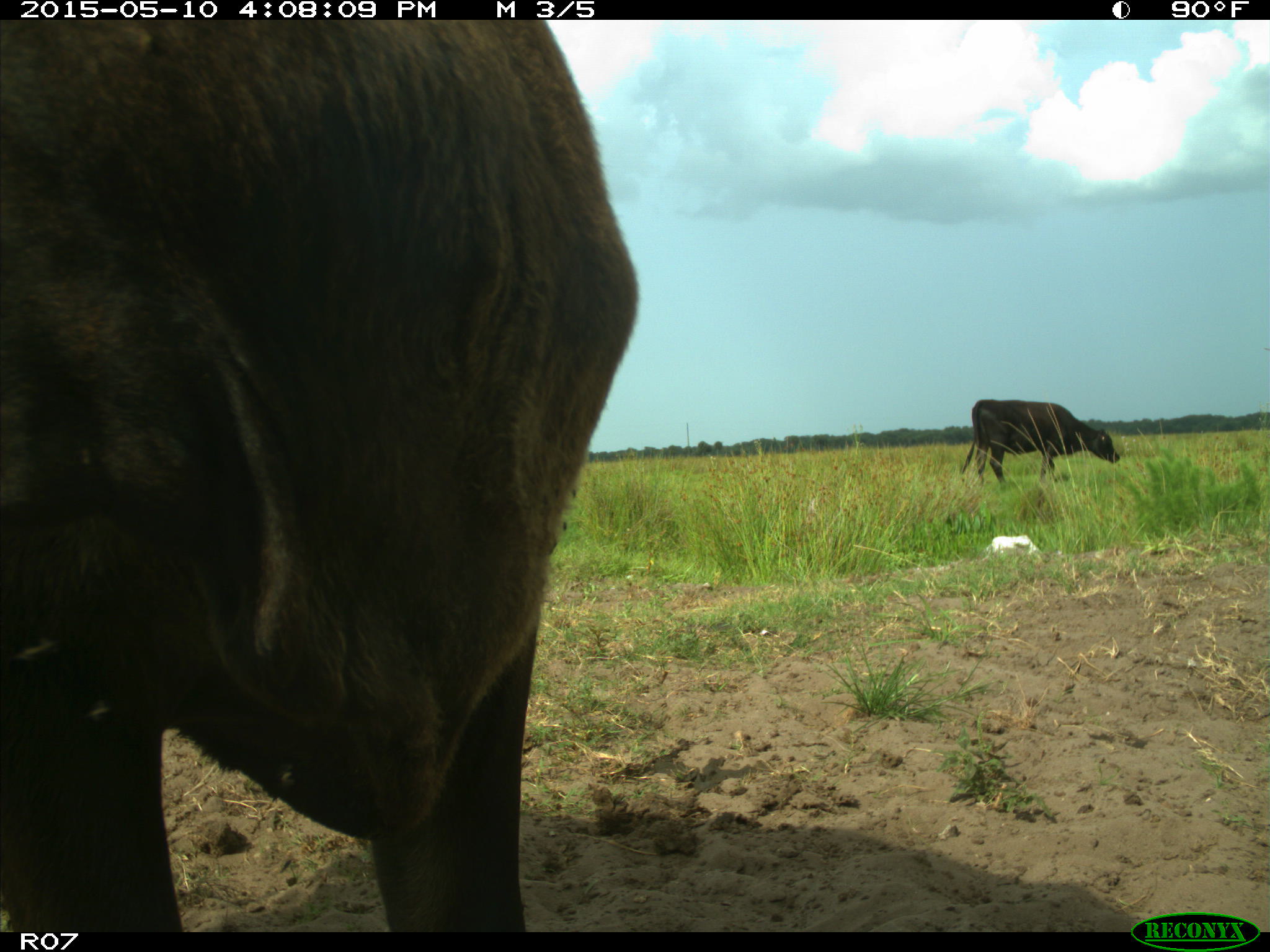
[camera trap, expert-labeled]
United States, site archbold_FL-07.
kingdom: Animalia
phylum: Chordata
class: Mammalia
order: Artiodactyla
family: Bovidae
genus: Bos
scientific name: Bos taurus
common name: domestic cow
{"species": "Bos taurus (domestic cow)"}